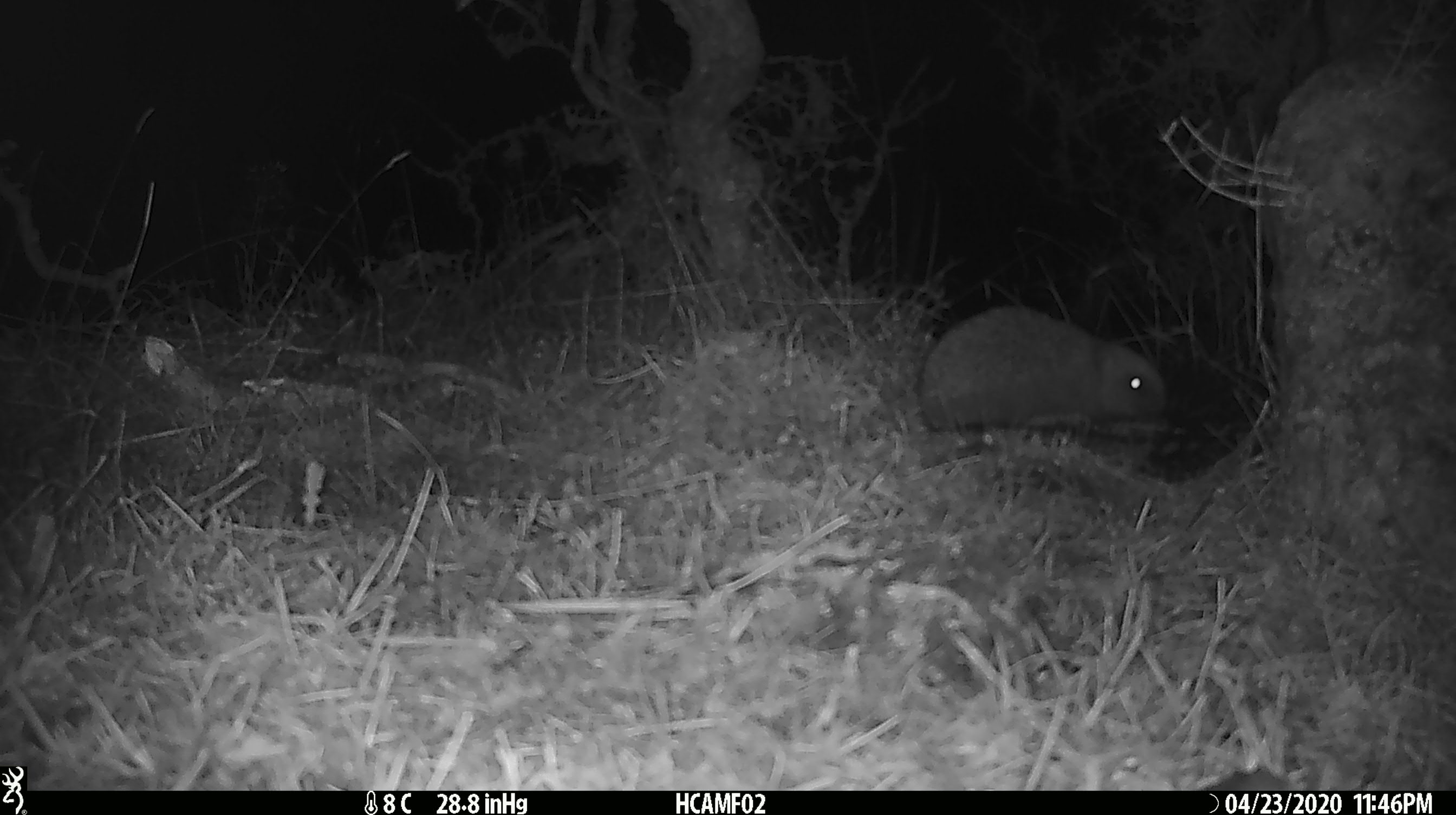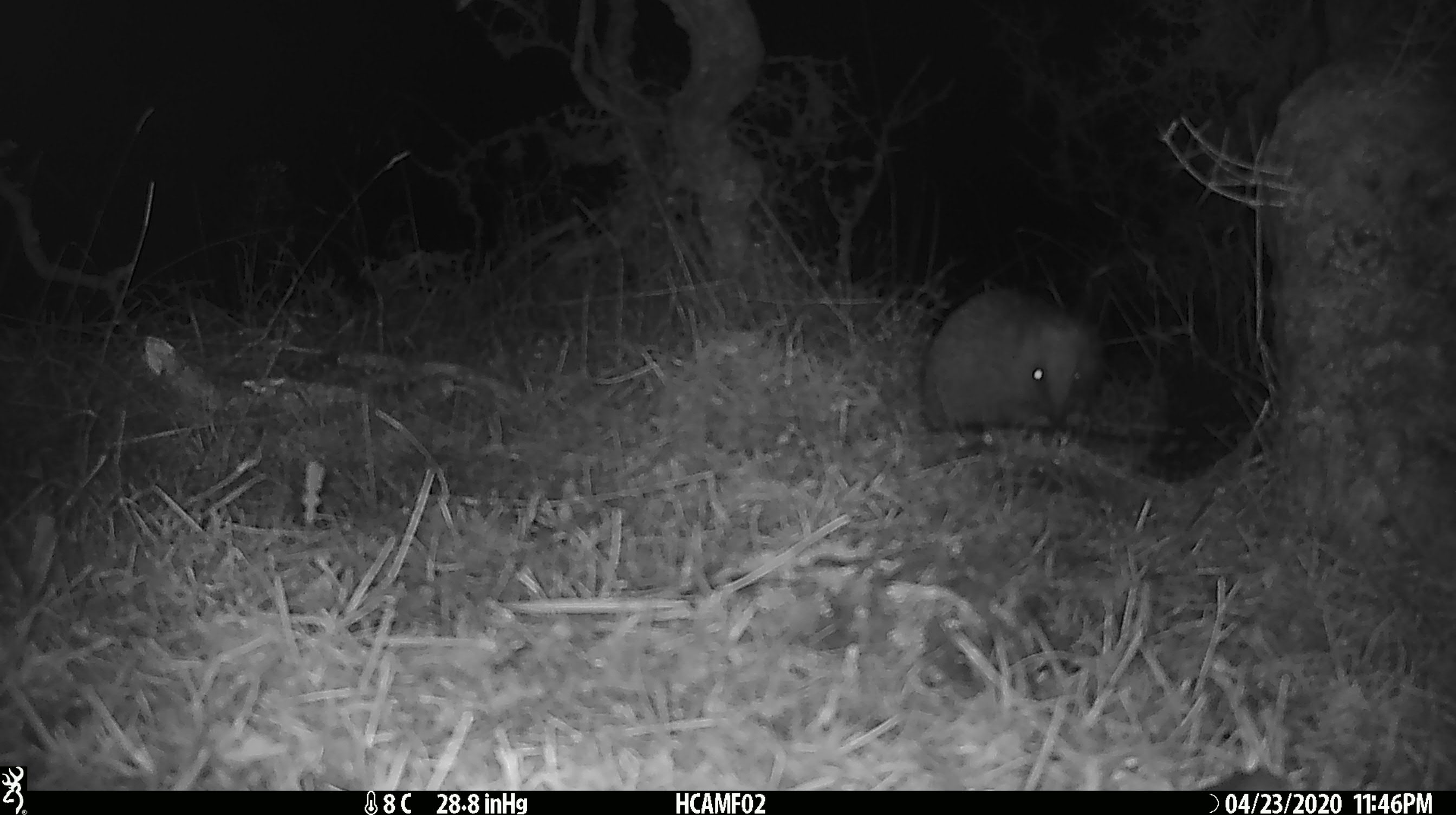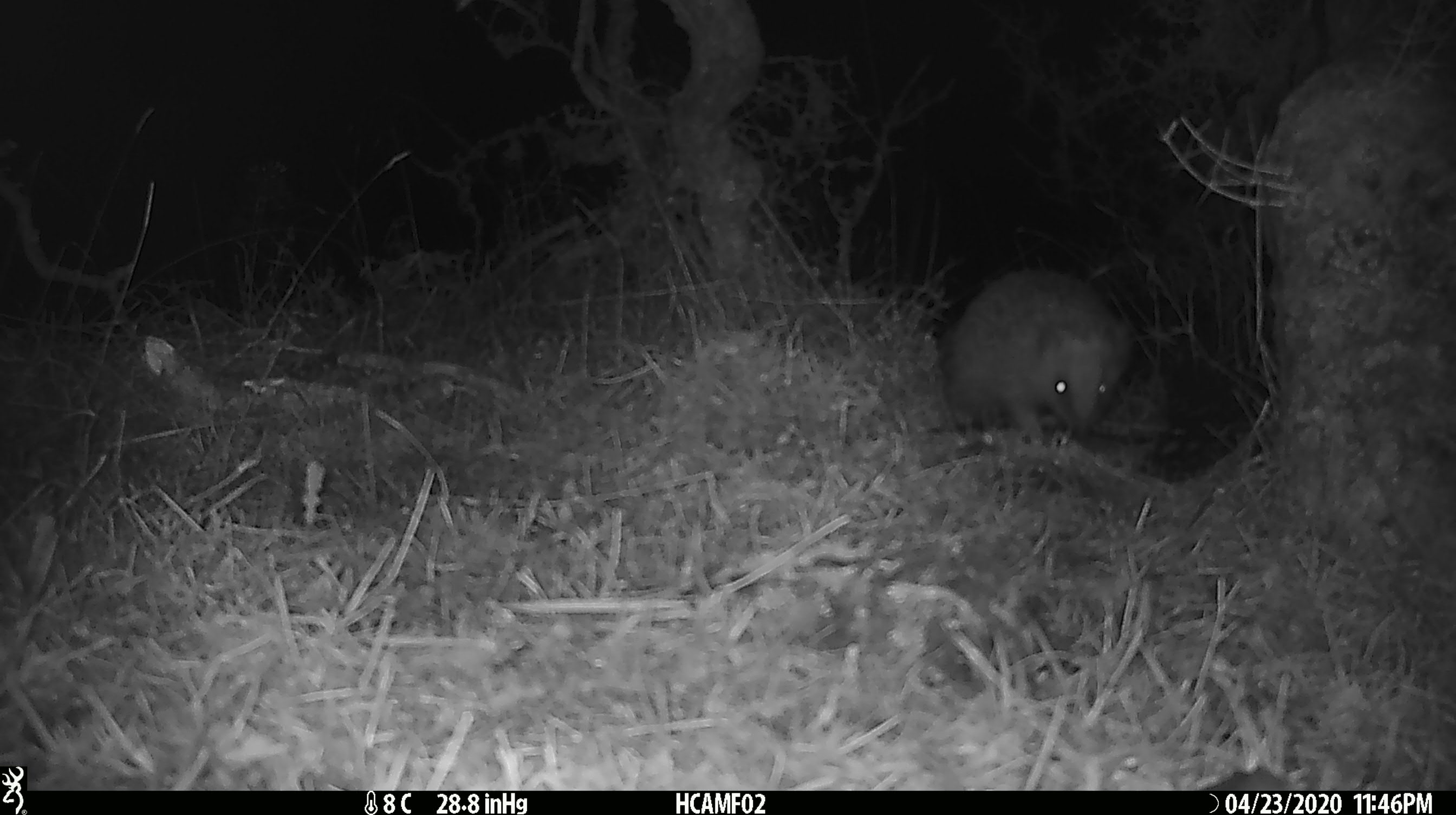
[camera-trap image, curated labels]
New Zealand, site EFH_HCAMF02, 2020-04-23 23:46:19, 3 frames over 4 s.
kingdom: Animalia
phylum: Chordata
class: Mammalia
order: Eulipotyphla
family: Erinaceidae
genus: Erinaceus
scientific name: Erinaceus europaeus europaeus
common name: european hedgehog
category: hedgehog